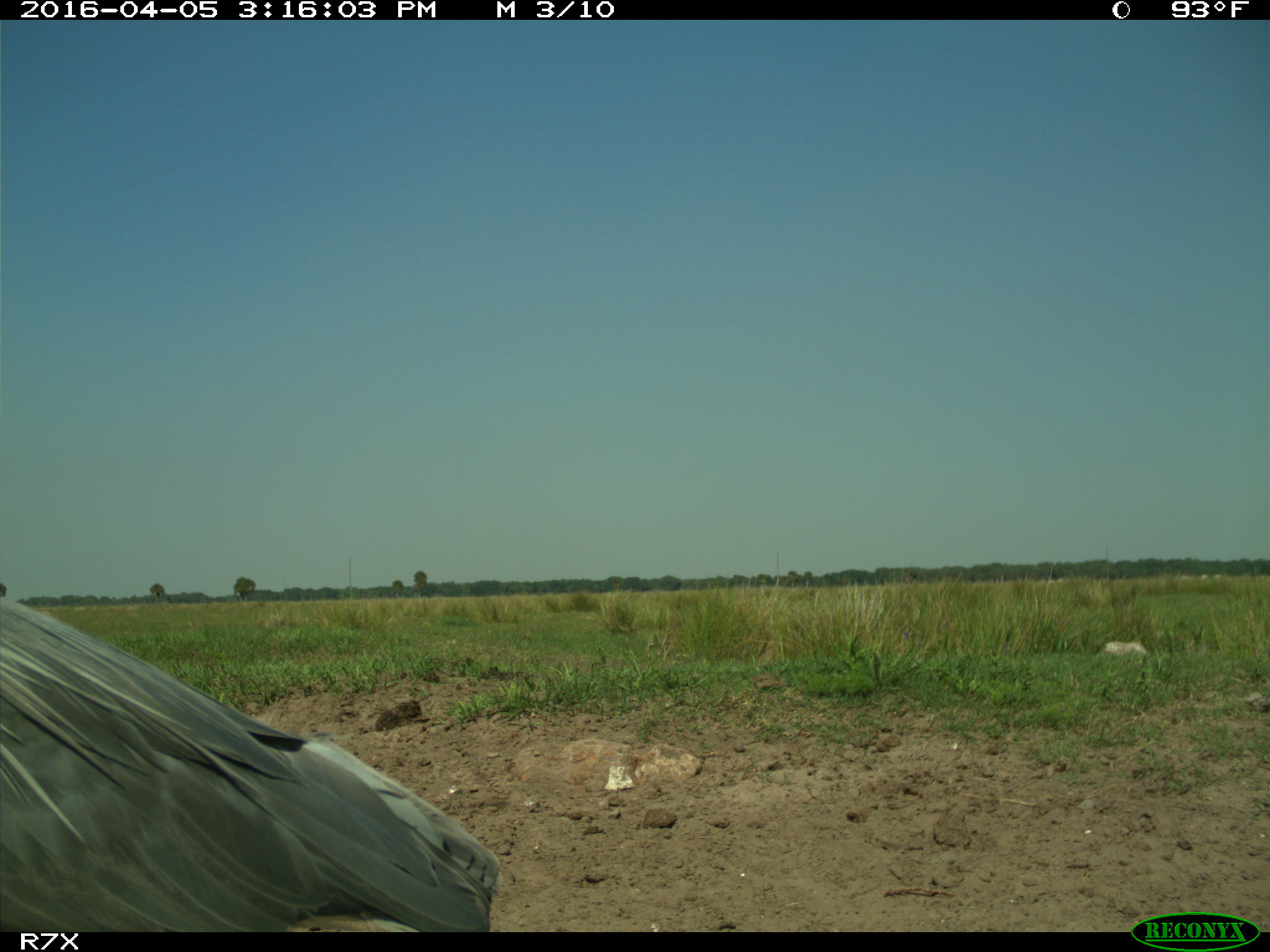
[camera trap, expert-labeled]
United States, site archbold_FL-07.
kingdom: Animalia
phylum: Chordata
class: Aves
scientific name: Aves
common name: birds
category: unidentified bird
Unidentified bird (birds) (Aves).